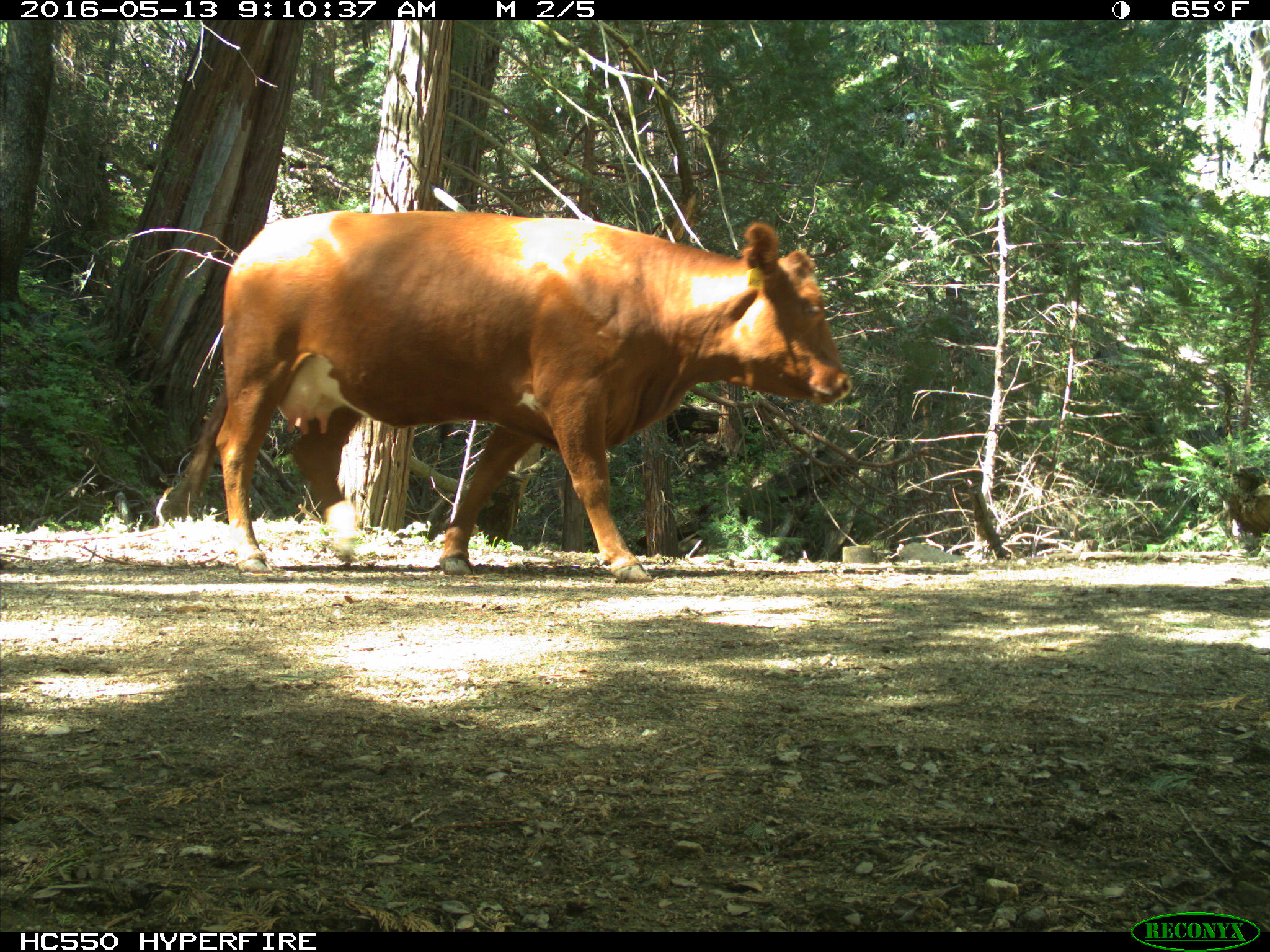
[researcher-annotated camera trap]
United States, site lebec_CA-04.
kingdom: Animalia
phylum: Chordata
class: Mammalia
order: Artiodactyla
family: Bovidae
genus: Bos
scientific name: Bos taurus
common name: domestic cow